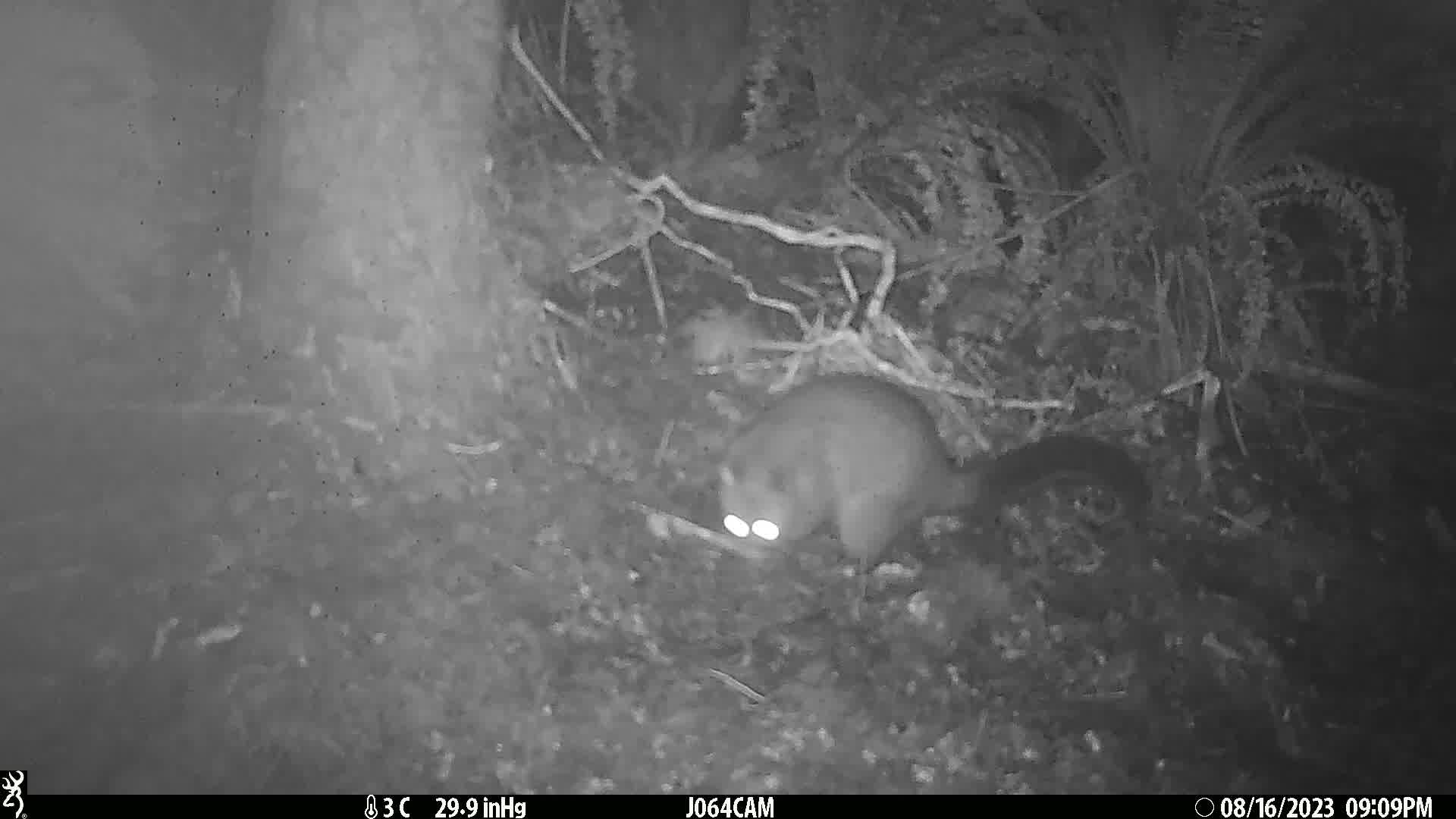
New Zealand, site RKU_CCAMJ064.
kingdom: Animalia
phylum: Chordata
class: Mammalia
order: Diprotodontia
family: Phalangeridae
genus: Trichosurus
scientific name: Trichosurus vulpecula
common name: common brushtail possum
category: possum